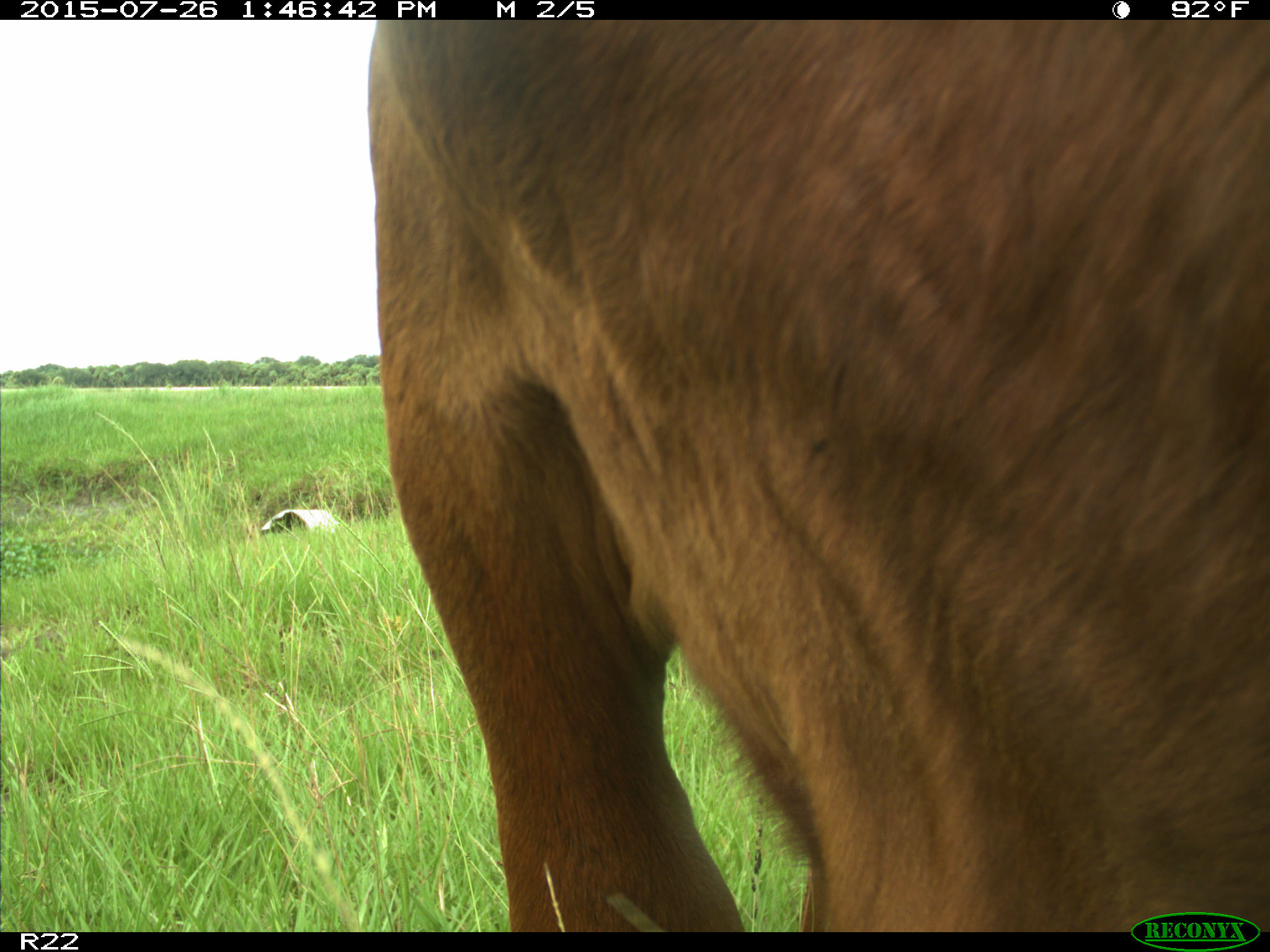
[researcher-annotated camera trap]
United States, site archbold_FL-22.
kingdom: Animalia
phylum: Chordata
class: Mammalia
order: Artiodactyla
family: Bovidae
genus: Bos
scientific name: Bos taurus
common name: domestic cow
Bos taurus (domestic cow).